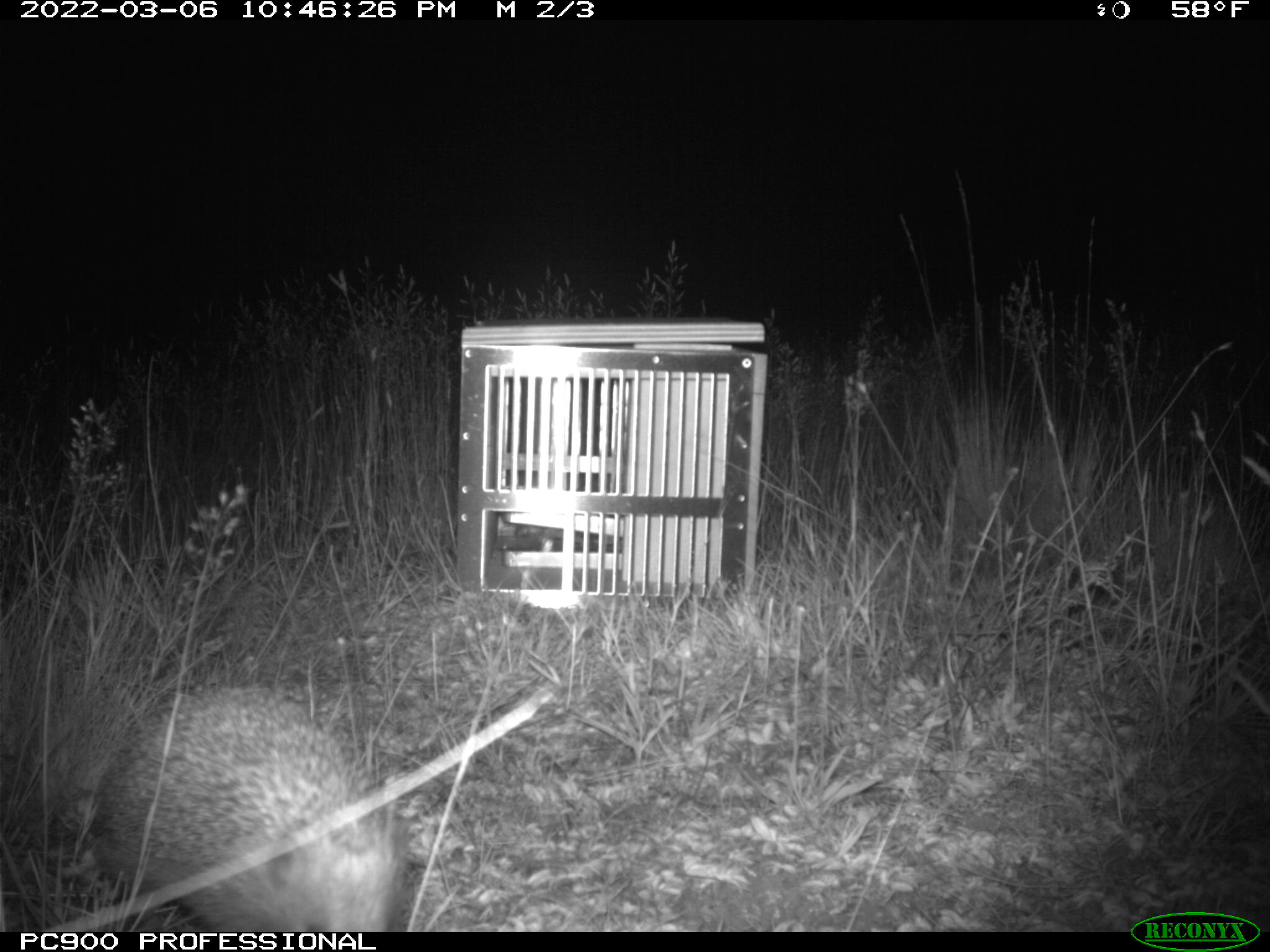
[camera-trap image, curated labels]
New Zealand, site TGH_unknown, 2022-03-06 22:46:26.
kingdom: Animalia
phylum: Chordata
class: Mammalia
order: Eulipotyphla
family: Erinaceidae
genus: Erinaceus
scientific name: Erinaceus europaeus europaeus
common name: european hedgehog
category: hedgehog